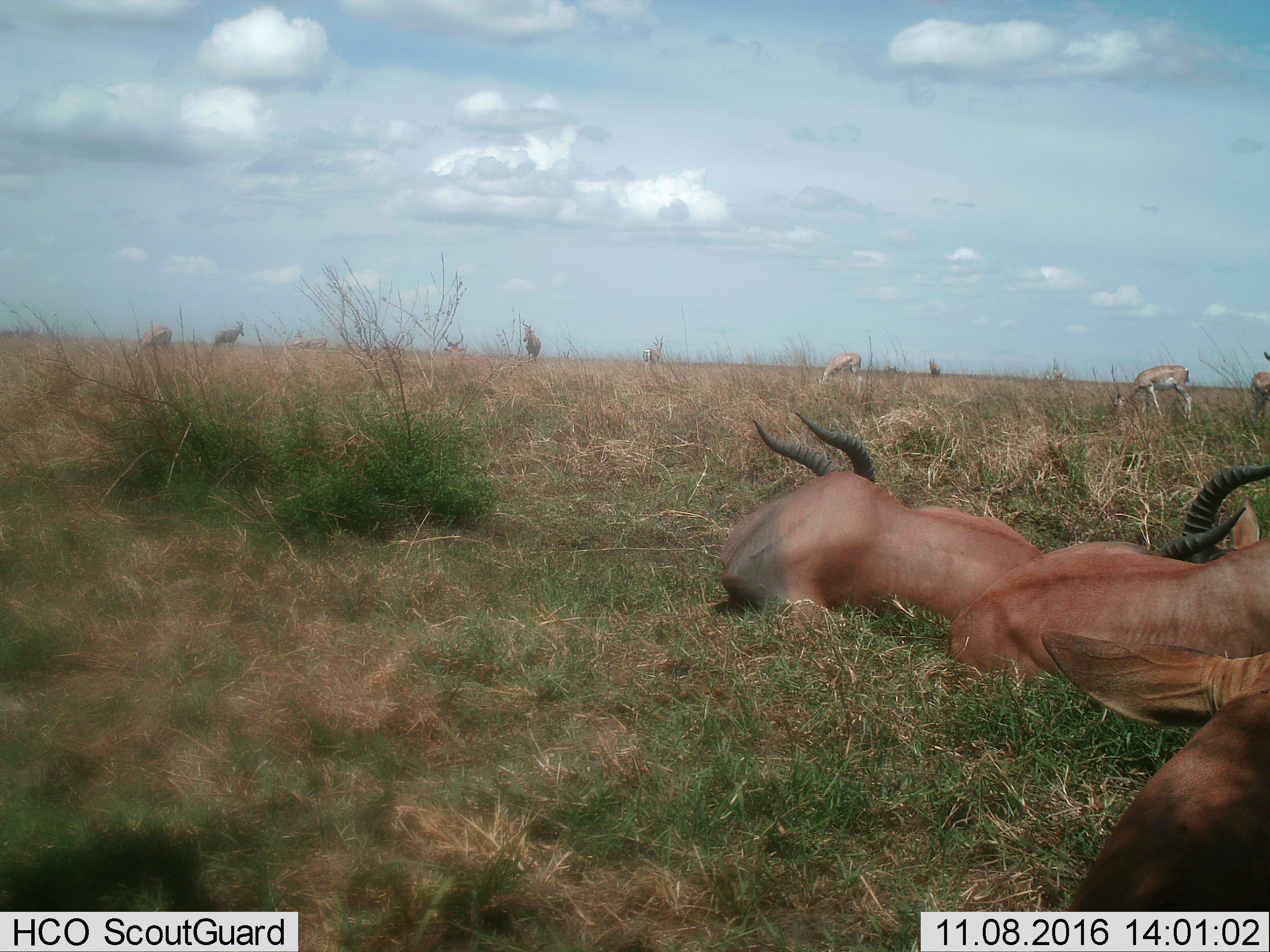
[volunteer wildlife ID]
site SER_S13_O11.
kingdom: Animalia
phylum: Chordata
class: Mammalia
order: Artiodactyla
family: Bovidae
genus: Damaliscus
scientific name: Damaliscus lunatus jimela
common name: topi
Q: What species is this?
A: Topi (Damaliscus lunatus jimela).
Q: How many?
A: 4.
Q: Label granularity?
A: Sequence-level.